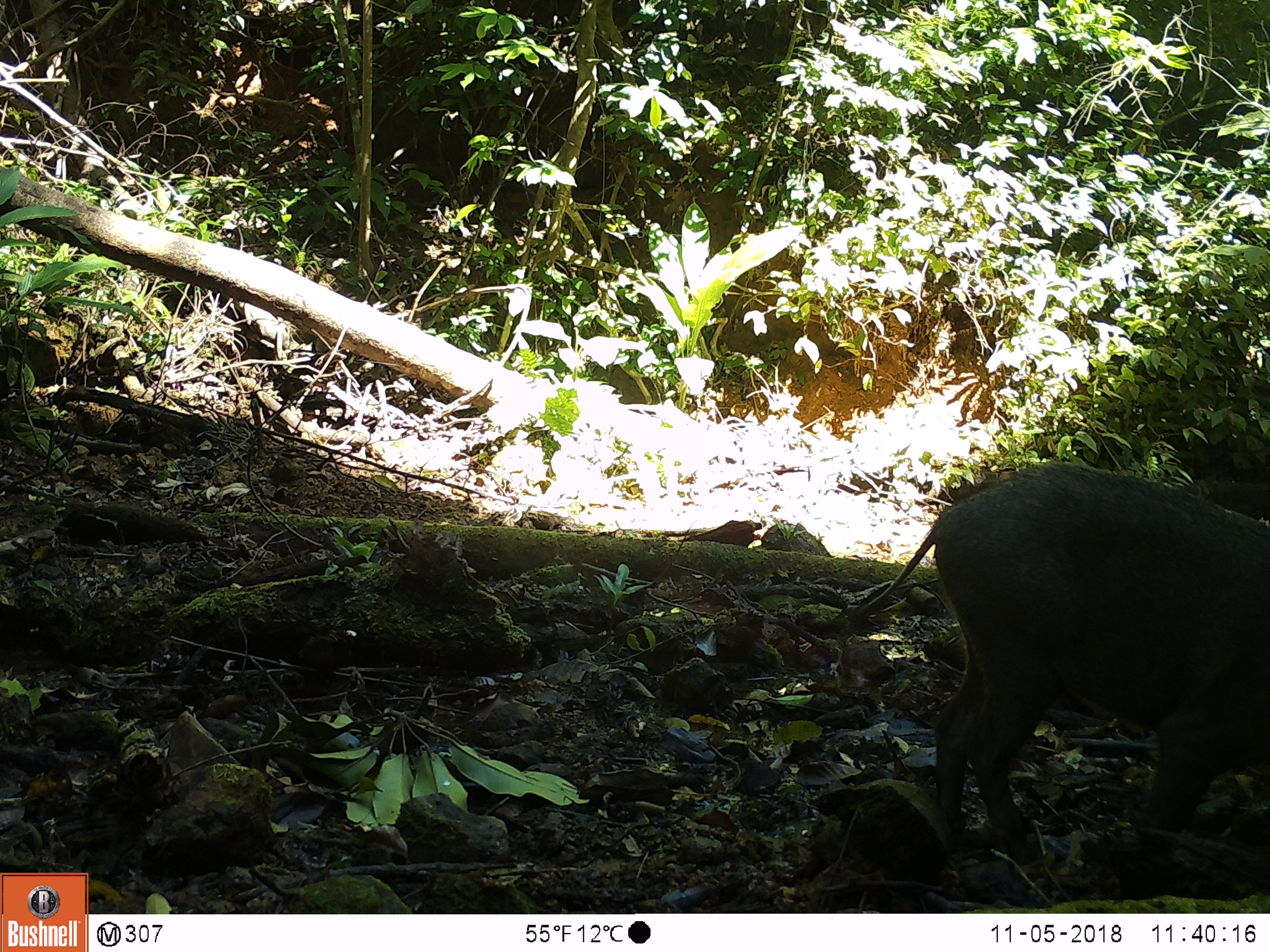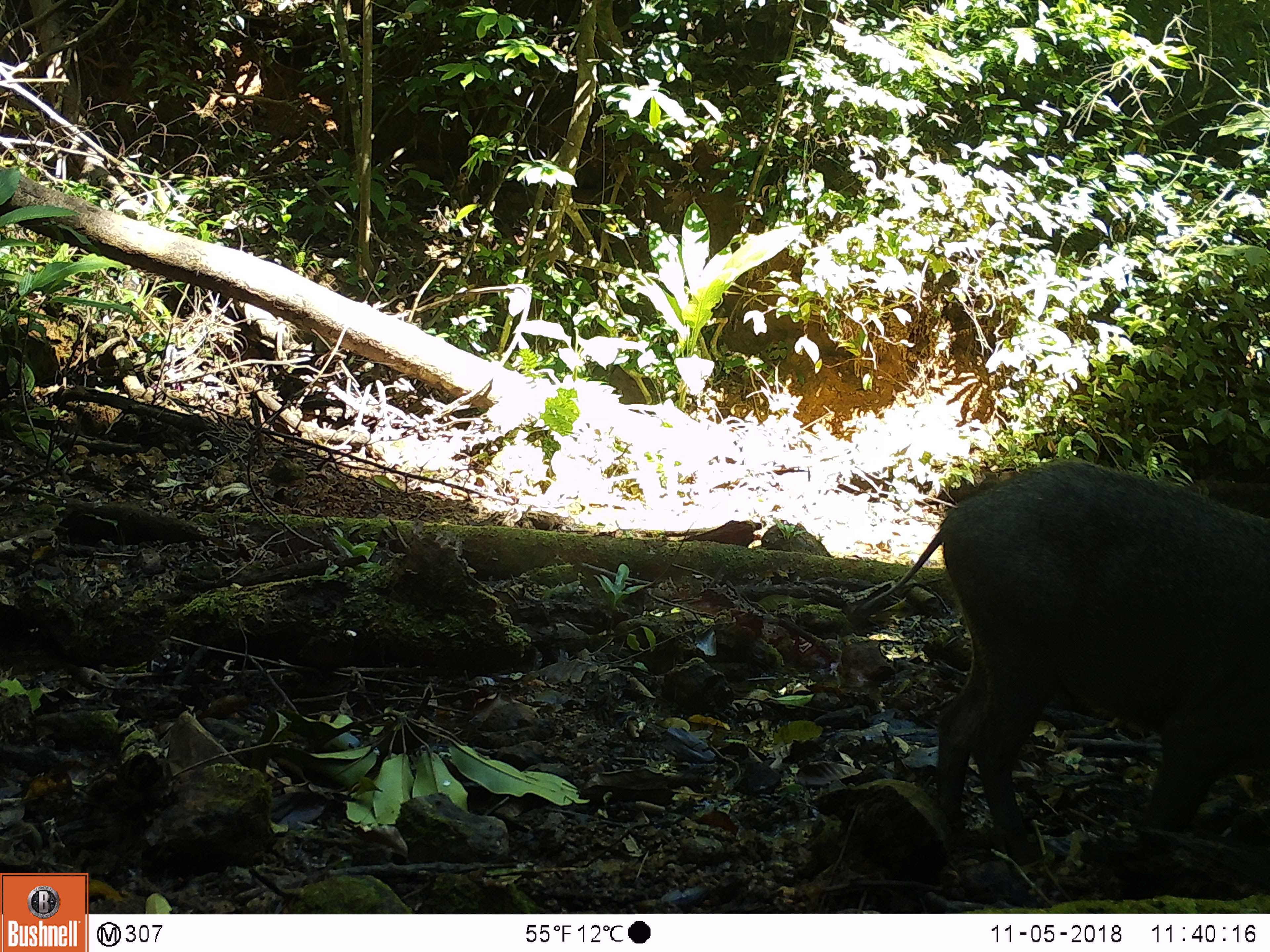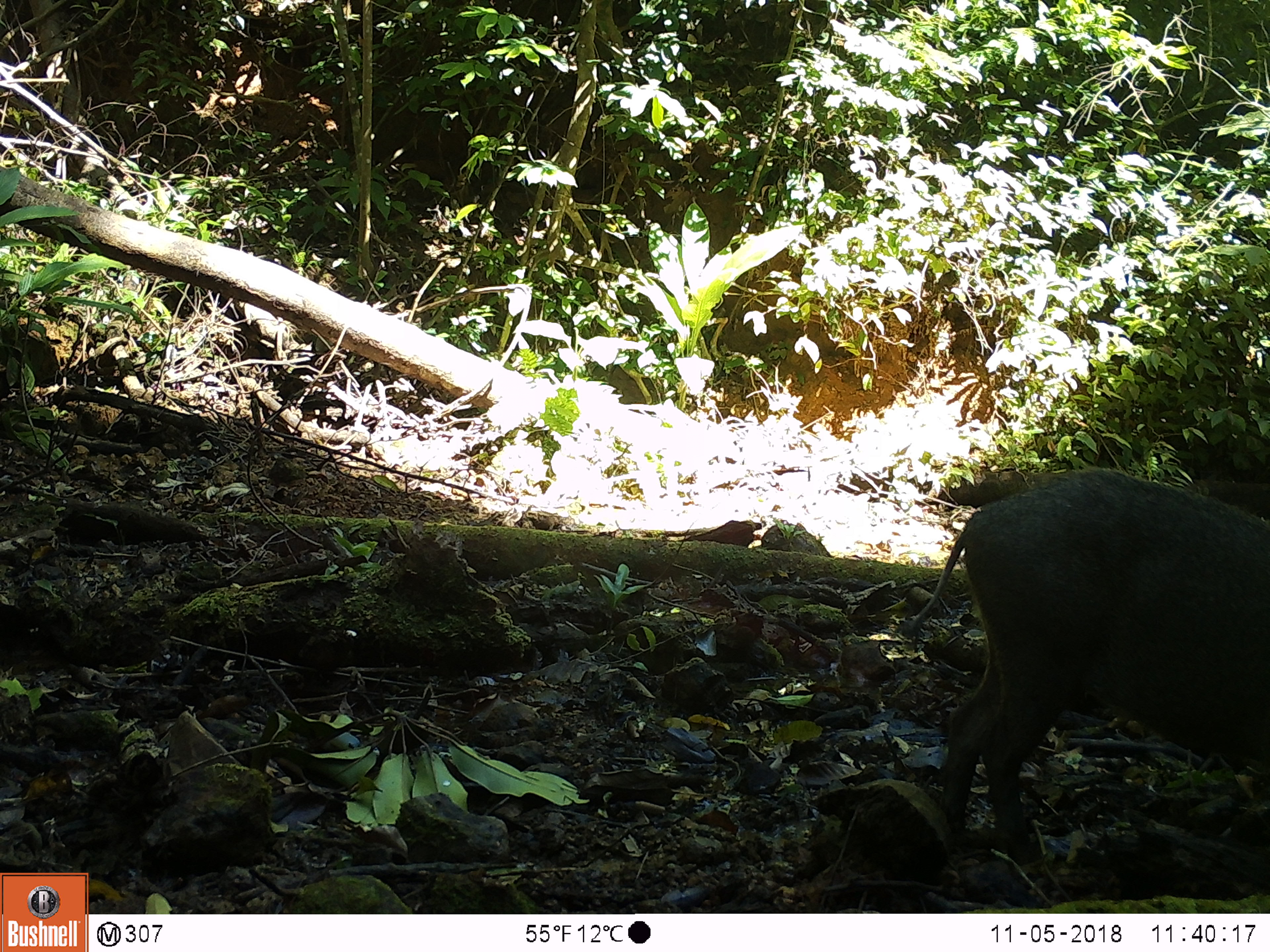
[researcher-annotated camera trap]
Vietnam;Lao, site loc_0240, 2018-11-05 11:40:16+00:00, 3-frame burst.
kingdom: Animalia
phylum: Chordata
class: Mammalia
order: Artiodactyla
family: Suidae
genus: Sus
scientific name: Sus scrofa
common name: eurasian wild pig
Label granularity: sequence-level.